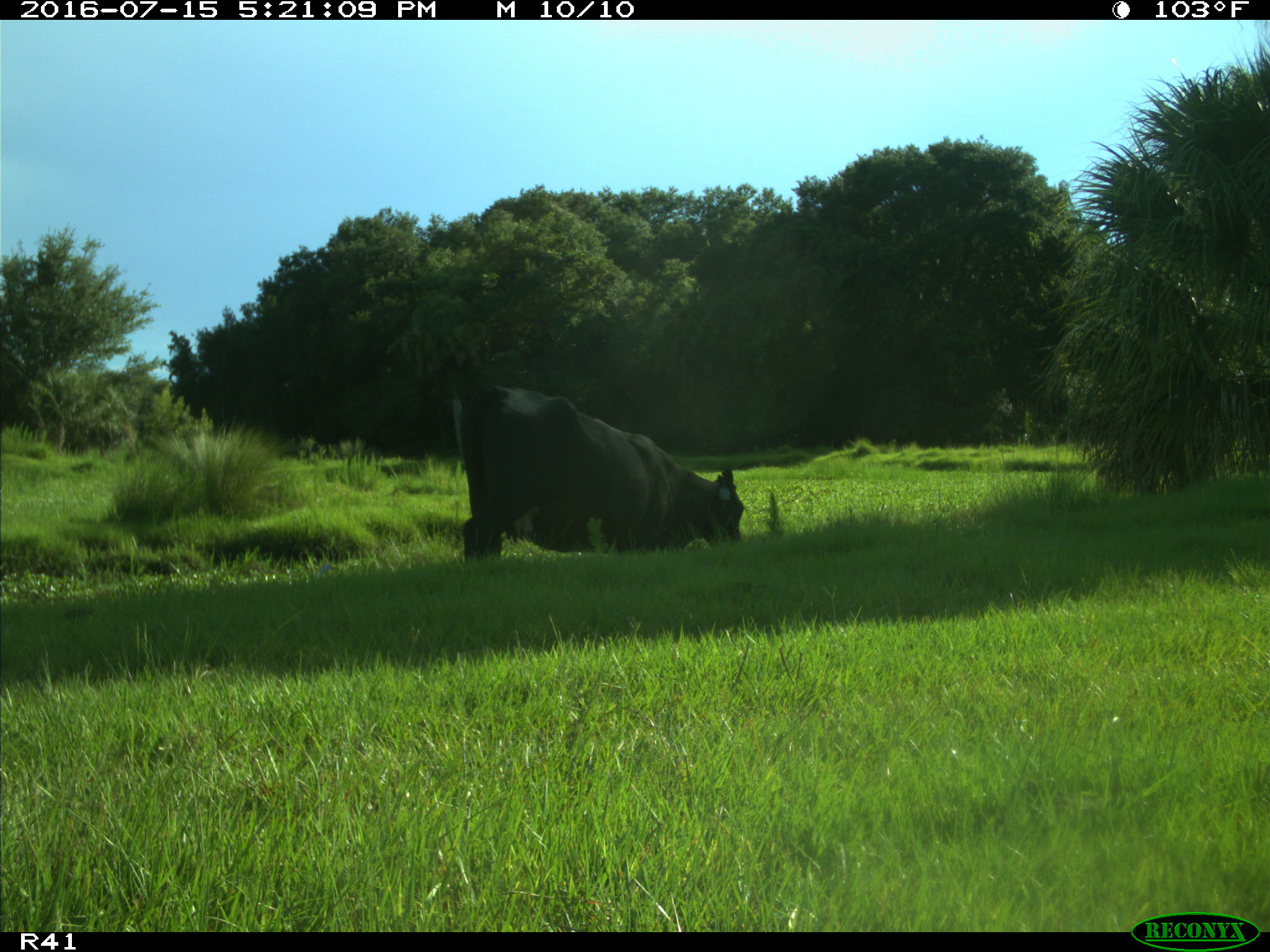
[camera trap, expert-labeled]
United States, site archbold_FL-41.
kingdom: Animalia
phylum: Chordata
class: Mammalia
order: Artiodactyla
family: Bovidae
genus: Bos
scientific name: Bos taurus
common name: domestic cow